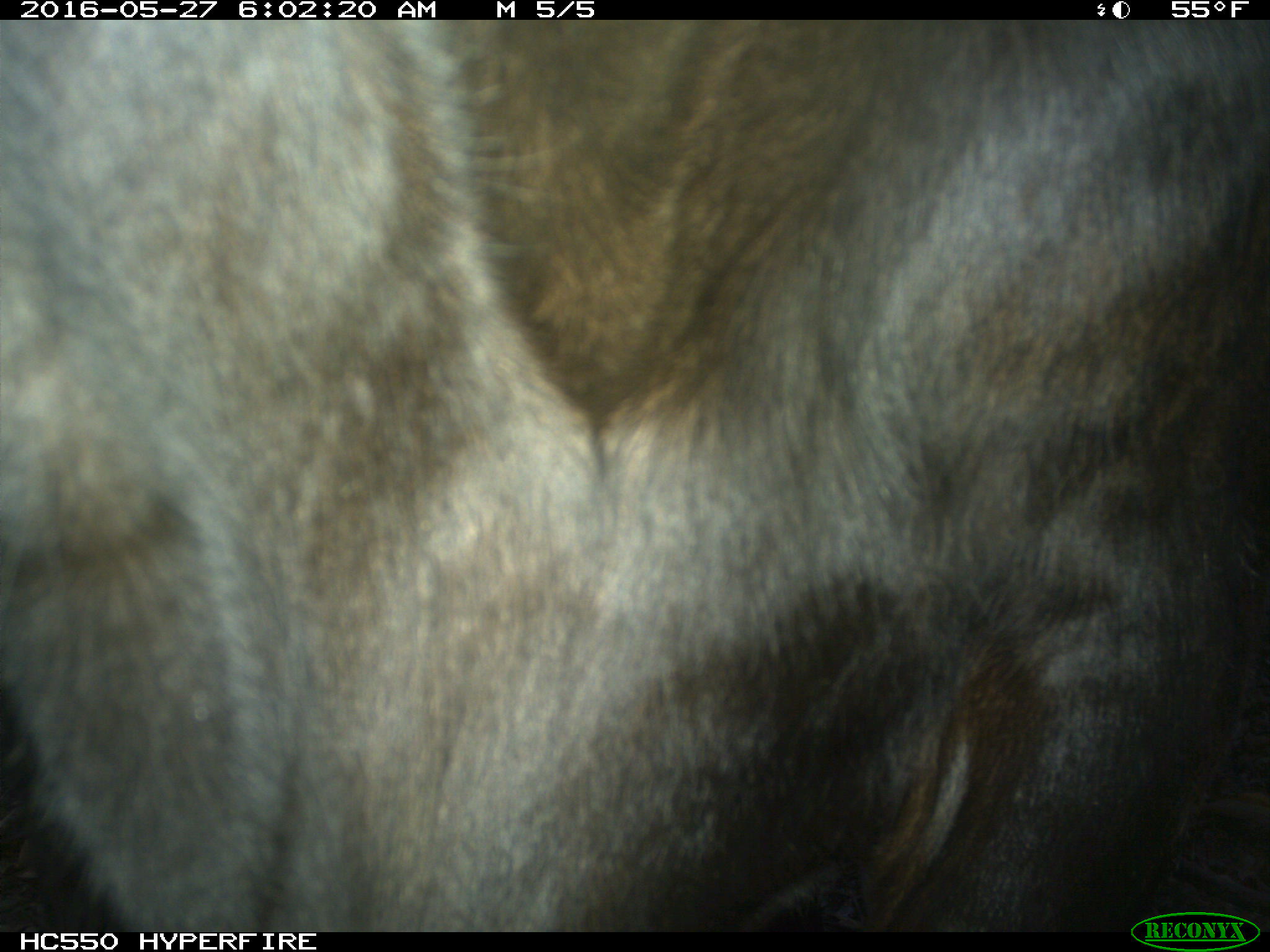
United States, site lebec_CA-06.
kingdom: Animalia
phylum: Chordata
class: Mammalia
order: Artiodactyla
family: Bovidae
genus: Bos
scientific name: Bos taurus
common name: domestic cow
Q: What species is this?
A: Bos taurus (domestic cow).